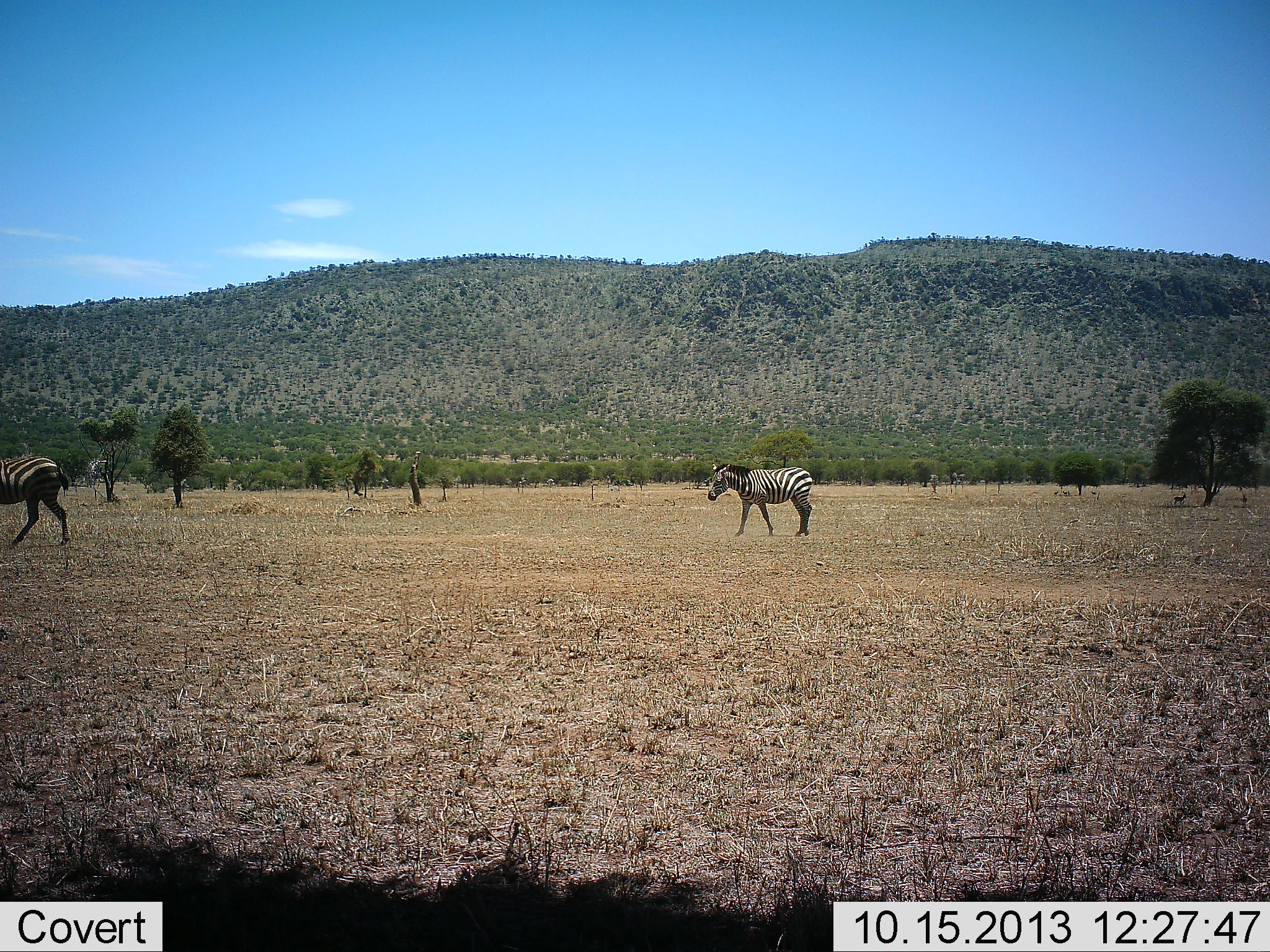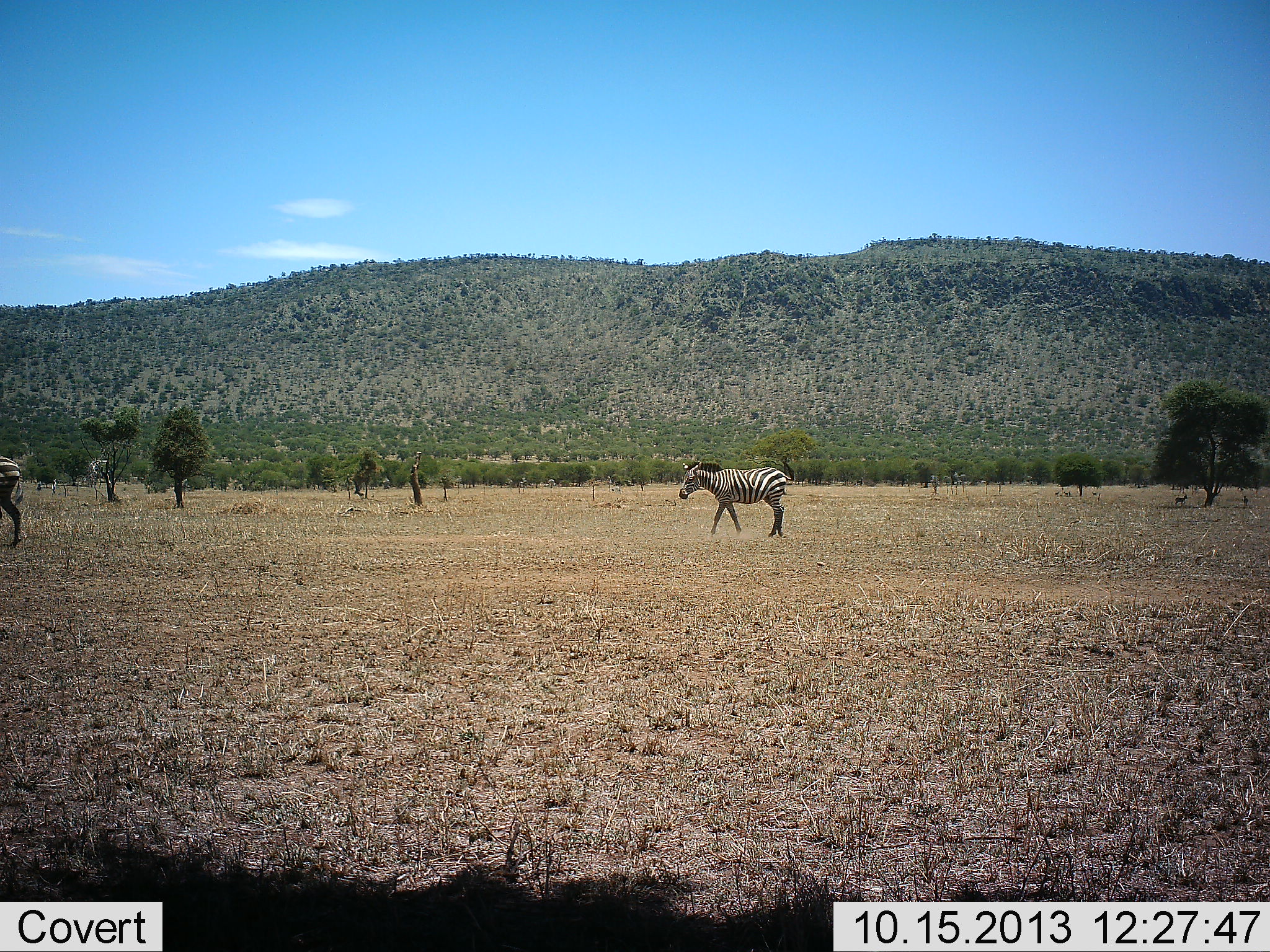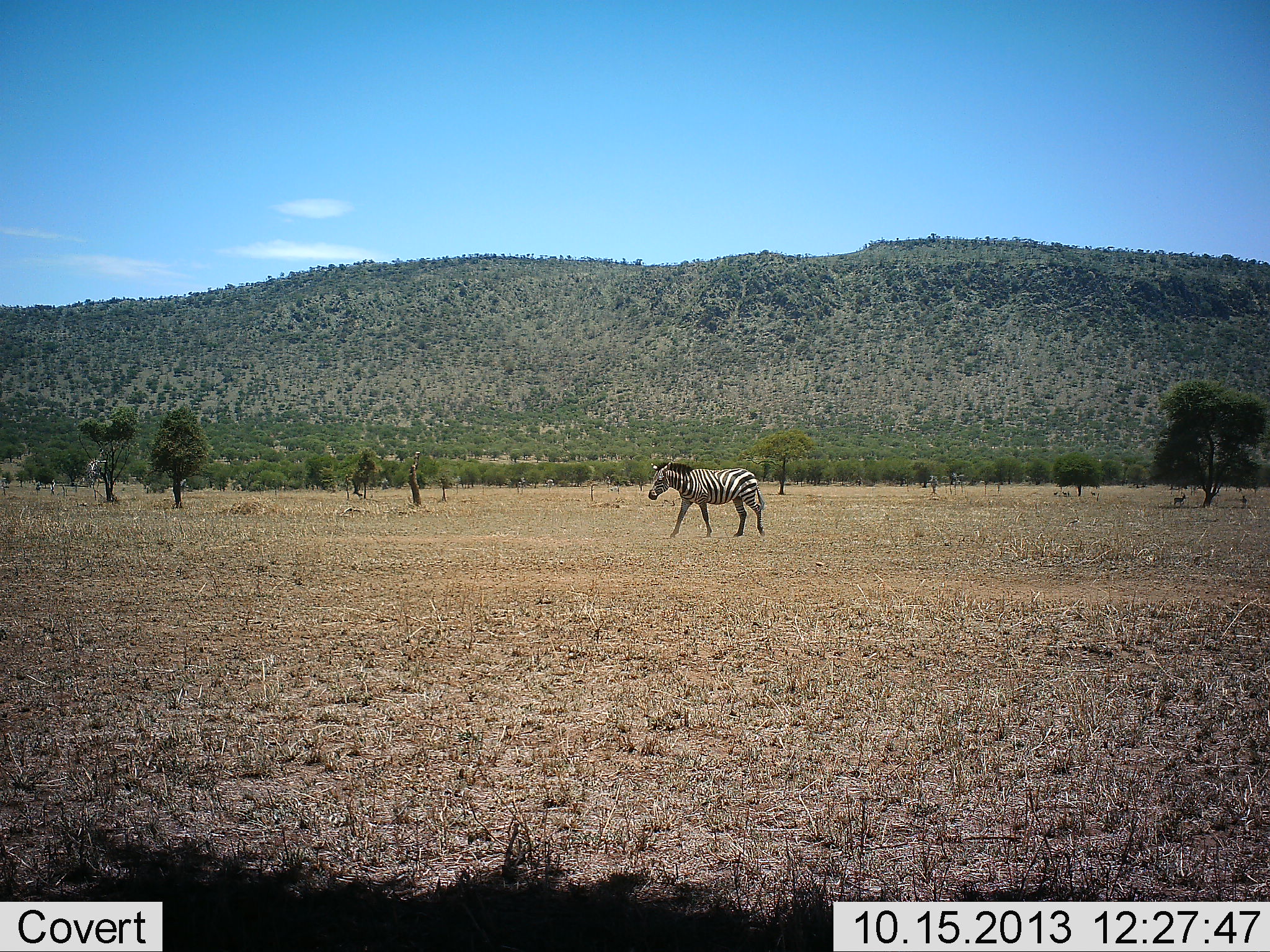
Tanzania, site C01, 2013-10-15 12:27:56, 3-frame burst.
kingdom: Animalia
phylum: Chordata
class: Mammalia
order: Perissodactyla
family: Equidae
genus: Equus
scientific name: Equus quagga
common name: plains zebra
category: zebra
Zebra (plains zebra) (Equus quagga), count 2. Behavior (volunteer vote fractions): standing 11%, resting 0%, moving 91%, interacting 0%. Young present (vote fraction): 0%. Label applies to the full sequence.